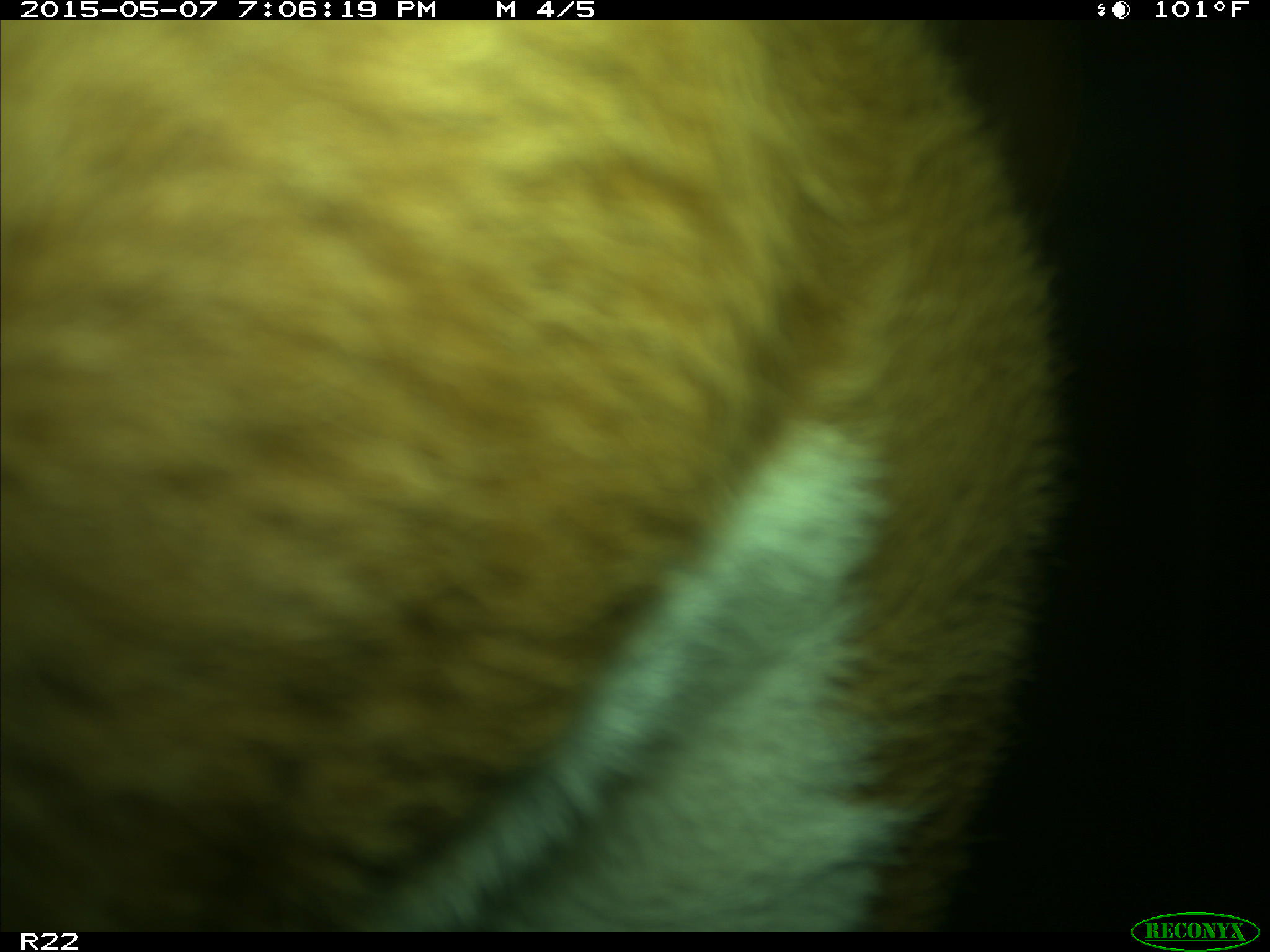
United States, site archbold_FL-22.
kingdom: Animalia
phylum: Chordata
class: Mammalia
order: Artiodactyla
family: Bovidae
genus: Bos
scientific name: Bos taurus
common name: domestic cow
Bos taurus (domestic cow).